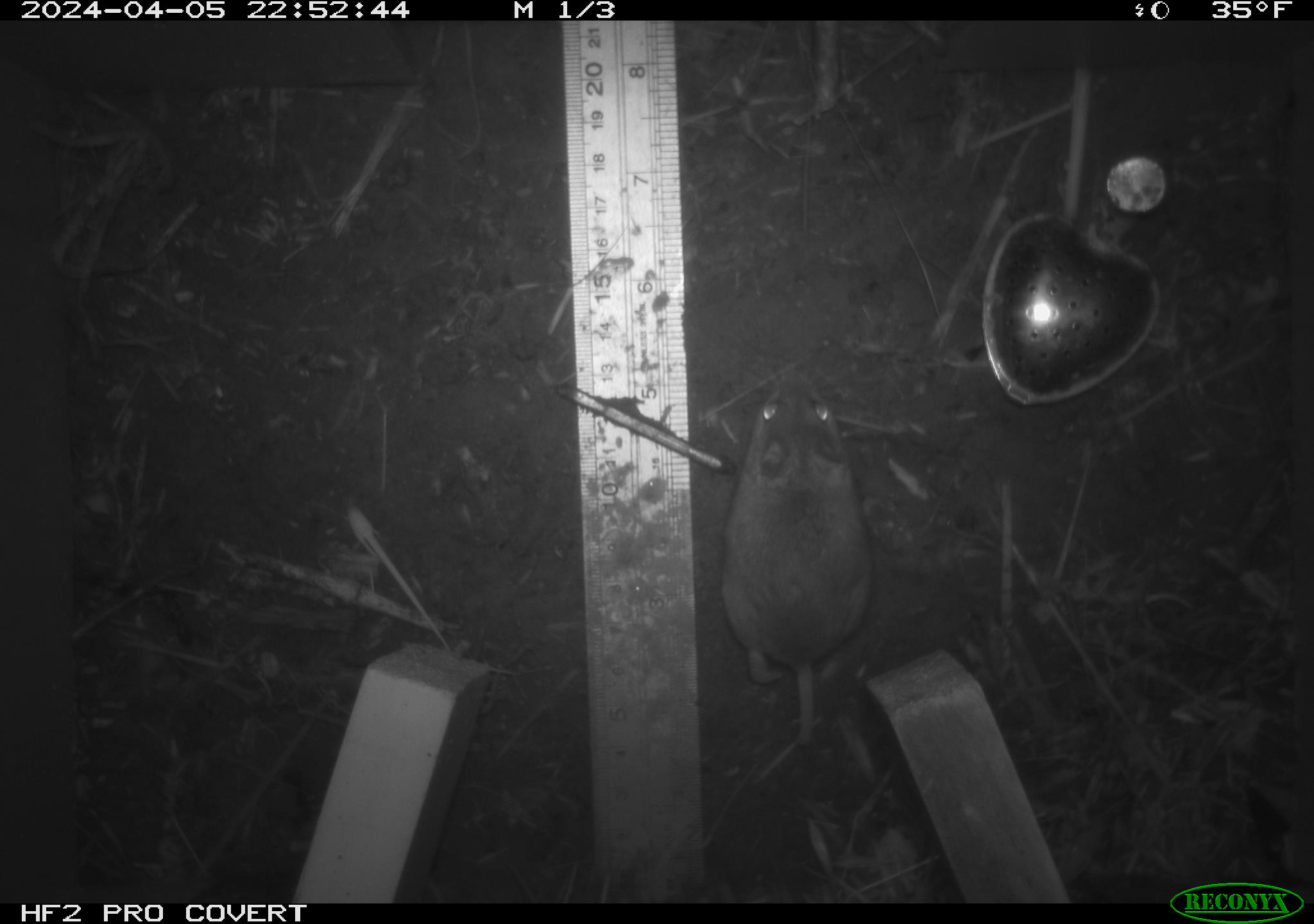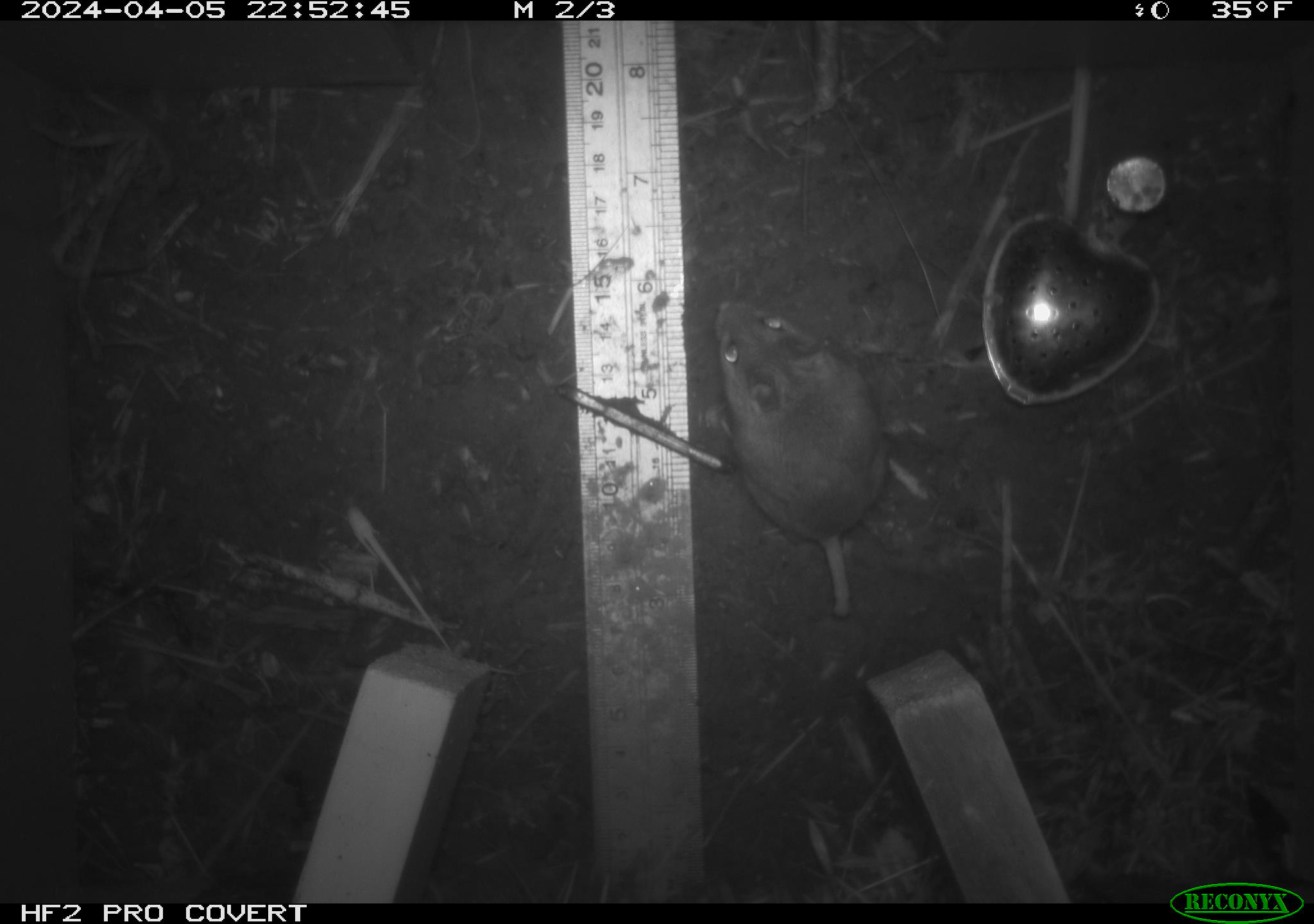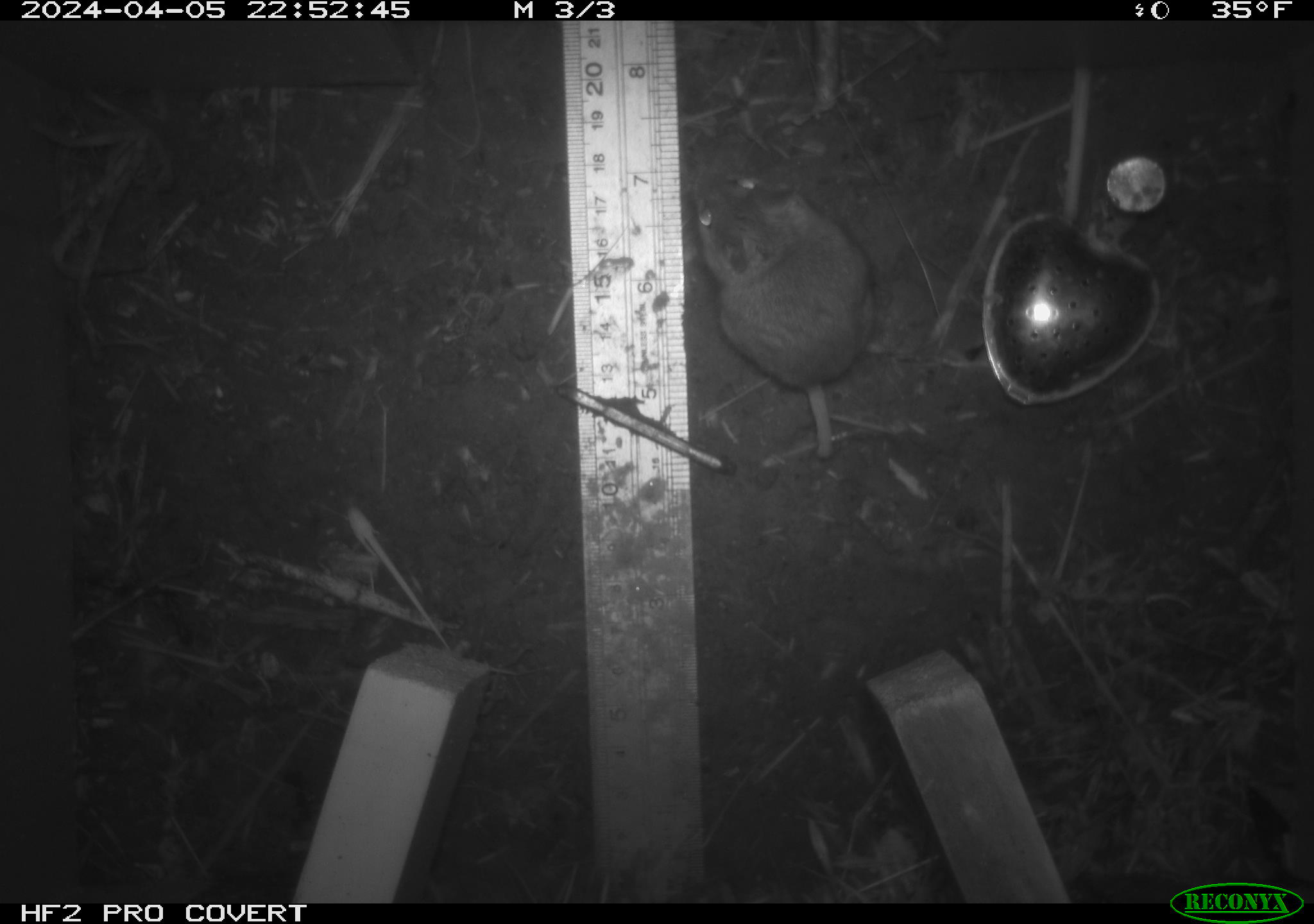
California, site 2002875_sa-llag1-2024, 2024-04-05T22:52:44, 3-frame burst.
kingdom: Animalia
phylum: Chordata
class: Mammalia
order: Rodentia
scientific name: Rodentia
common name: mouse species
Mouse species (Rodentia).